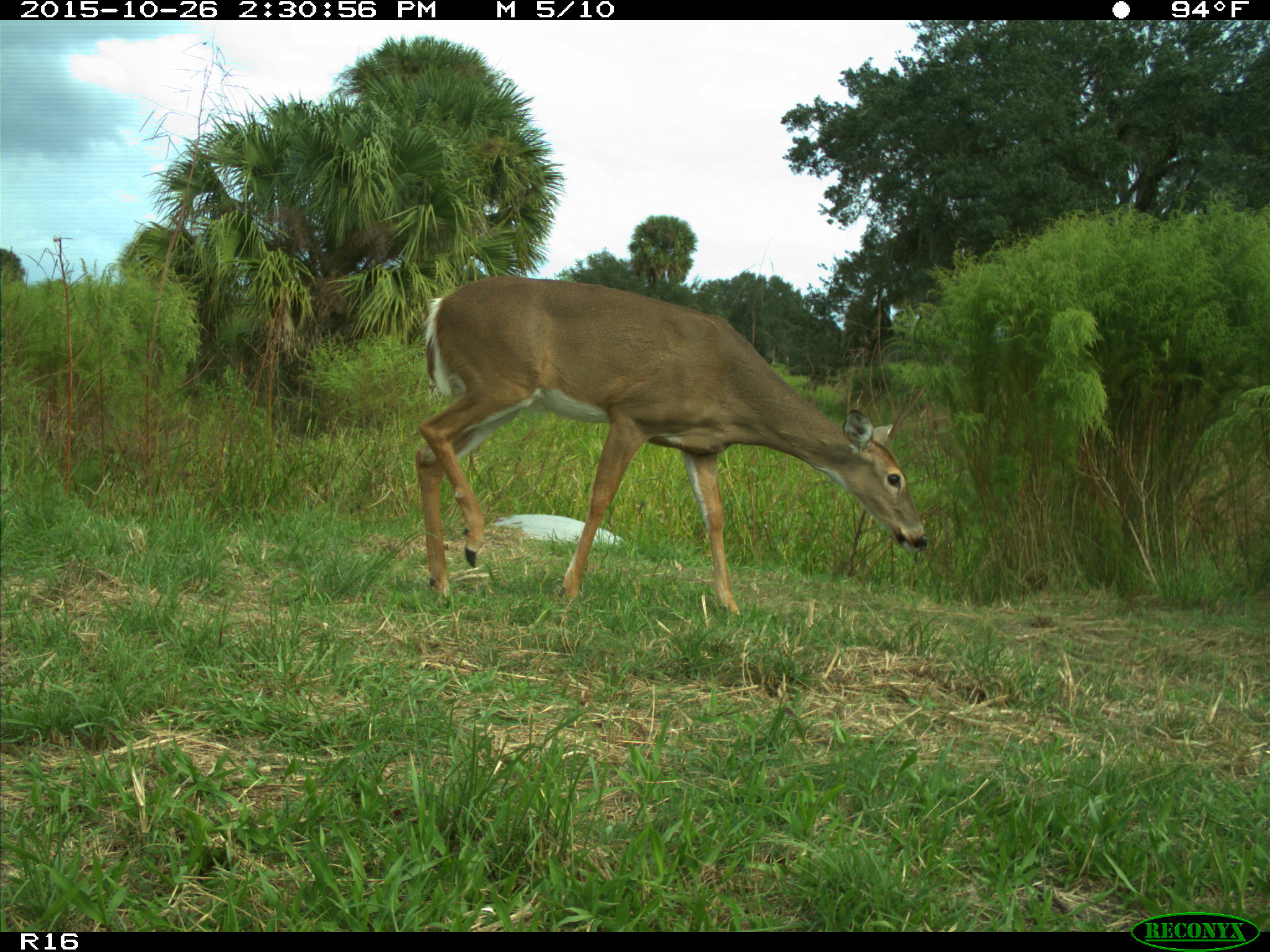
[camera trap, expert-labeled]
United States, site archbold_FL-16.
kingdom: Animalia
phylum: Chordata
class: Mammalia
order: Artiodactyla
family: Cervidae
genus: Odocoileus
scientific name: Odocoileus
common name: deer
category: unidentified deer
Unidentified deer (deer) (Odocoileus).